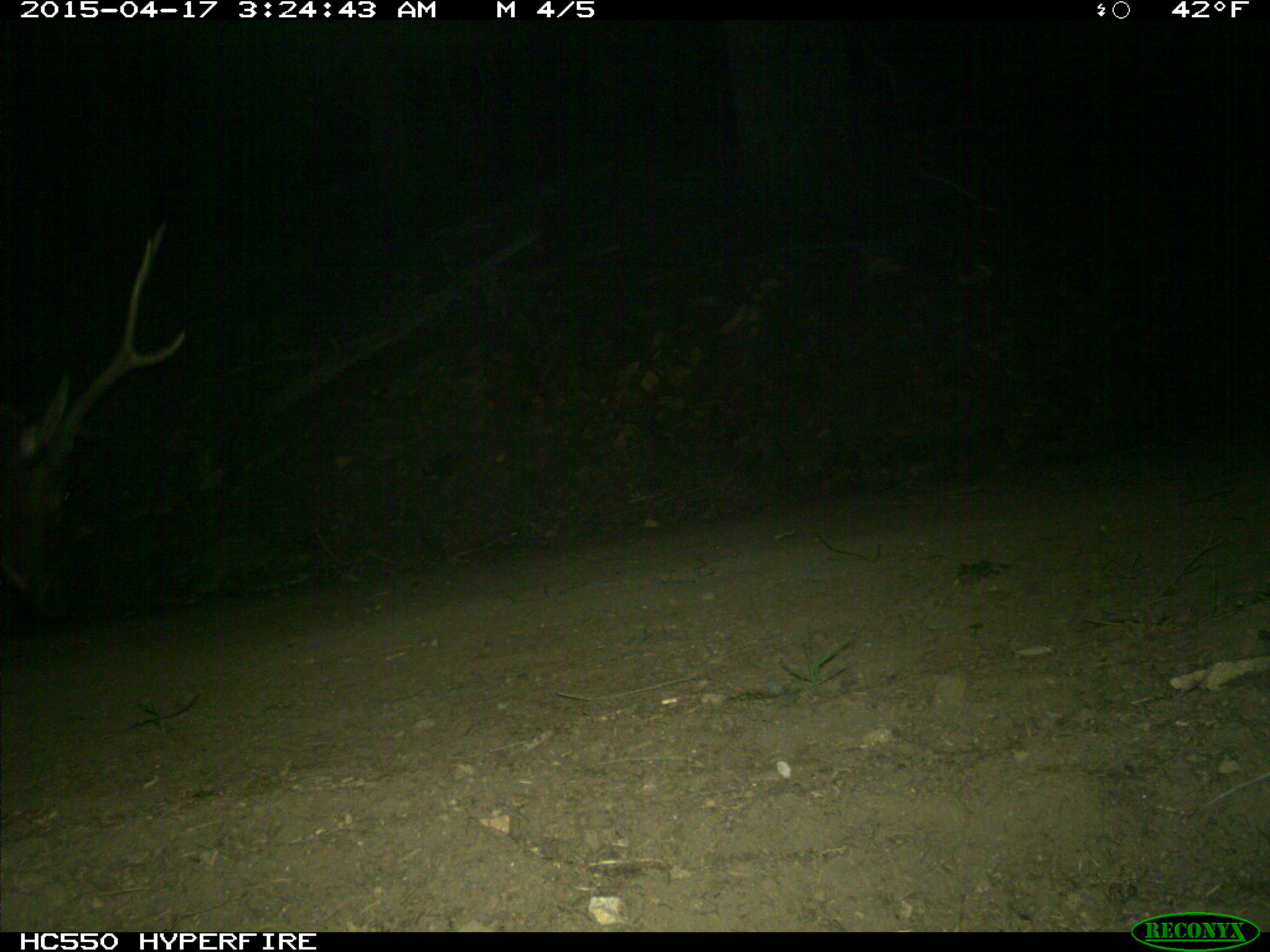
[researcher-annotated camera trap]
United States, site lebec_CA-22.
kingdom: Animalia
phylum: Chordata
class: Mammalia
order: Artiodactyla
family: Cervidae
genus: Cervus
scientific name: Cervus canadensis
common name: elk